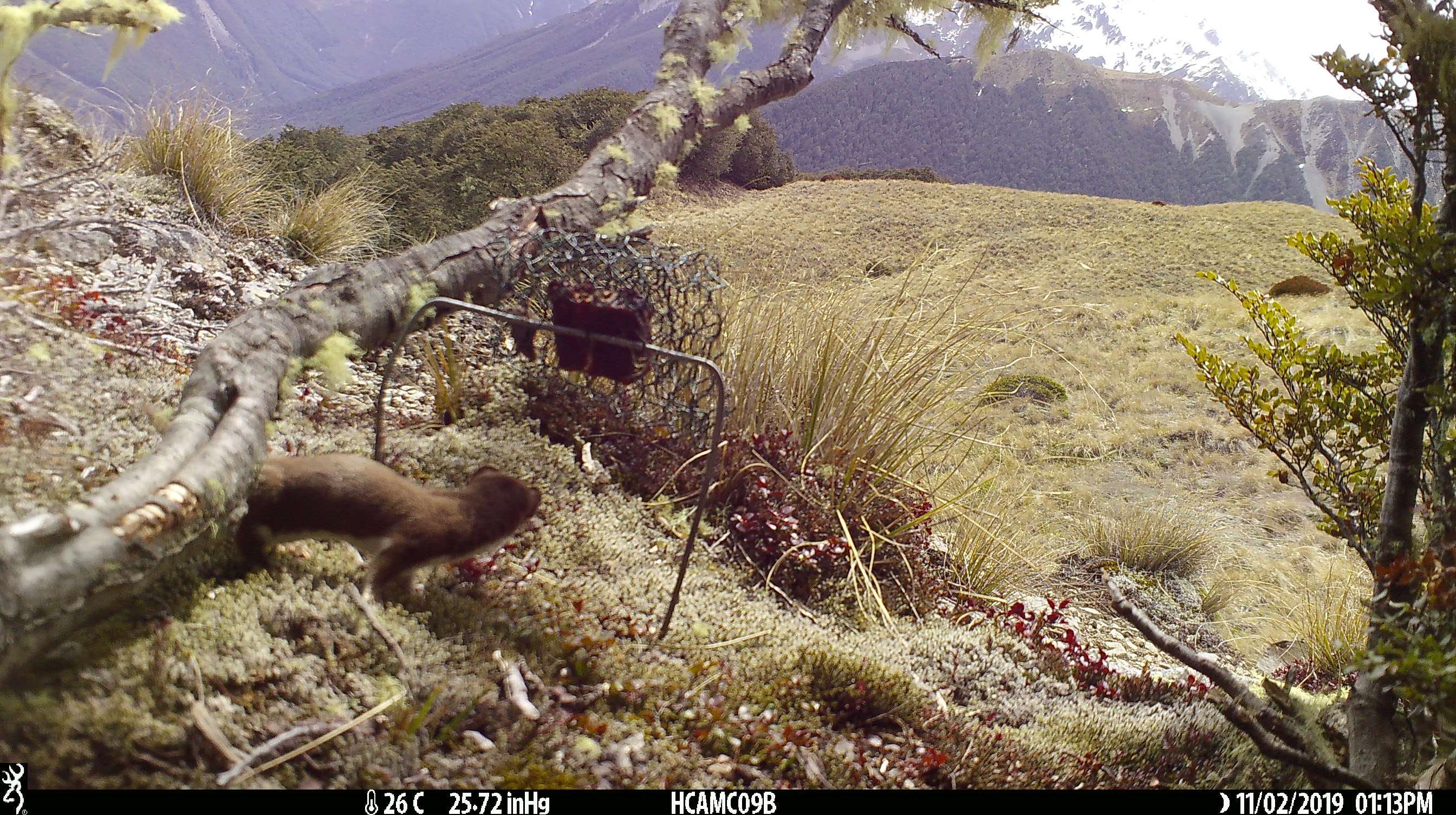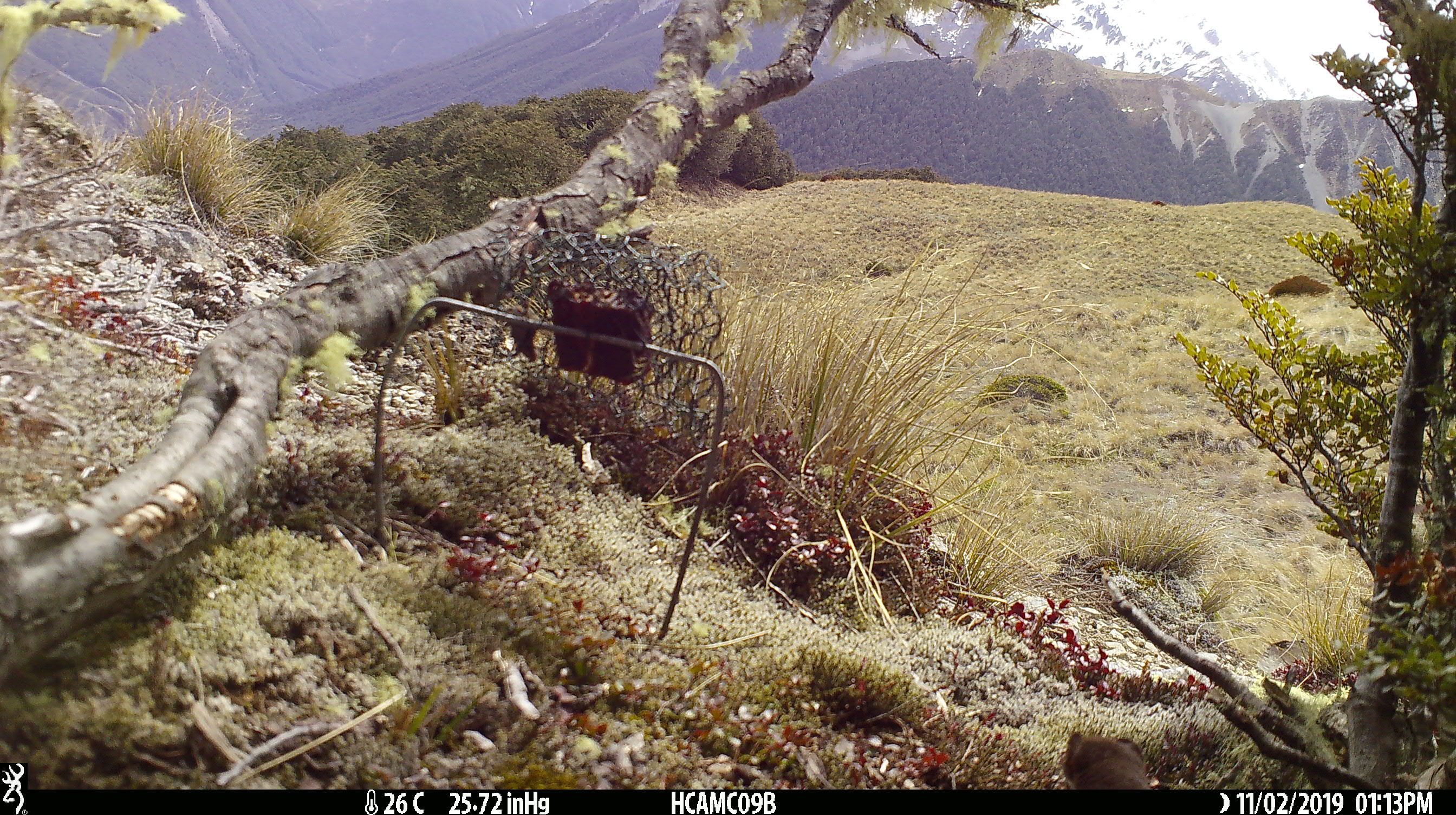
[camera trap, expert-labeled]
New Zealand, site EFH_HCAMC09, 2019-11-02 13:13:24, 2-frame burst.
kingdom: Animalia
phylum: Chordata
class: Mammalia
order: Carnivora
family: Mustelidae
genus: Mustela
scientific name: Mustela nivalis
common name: least weasel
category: weasel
Weasel (least weasel) (Mustela nivalis).